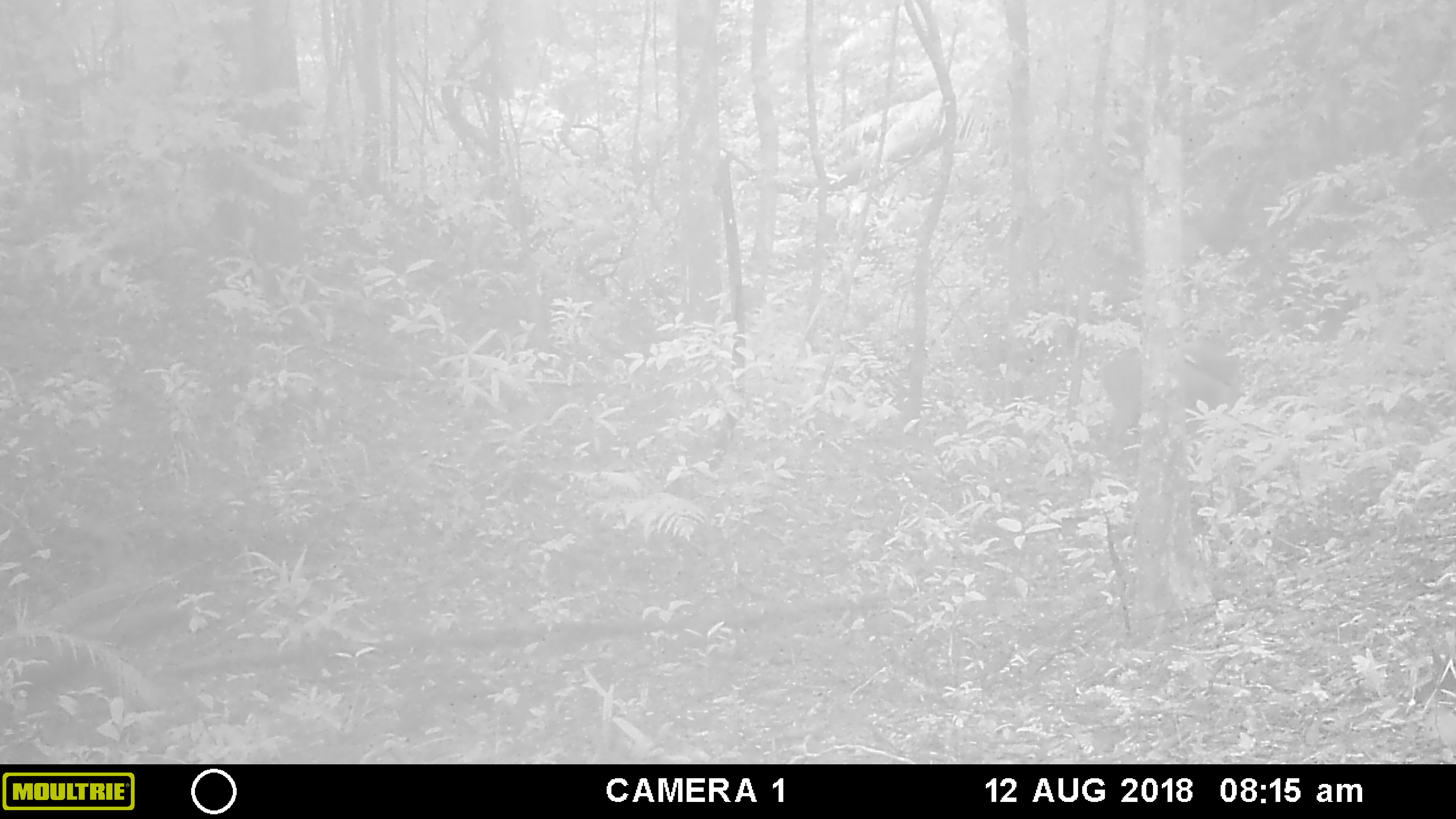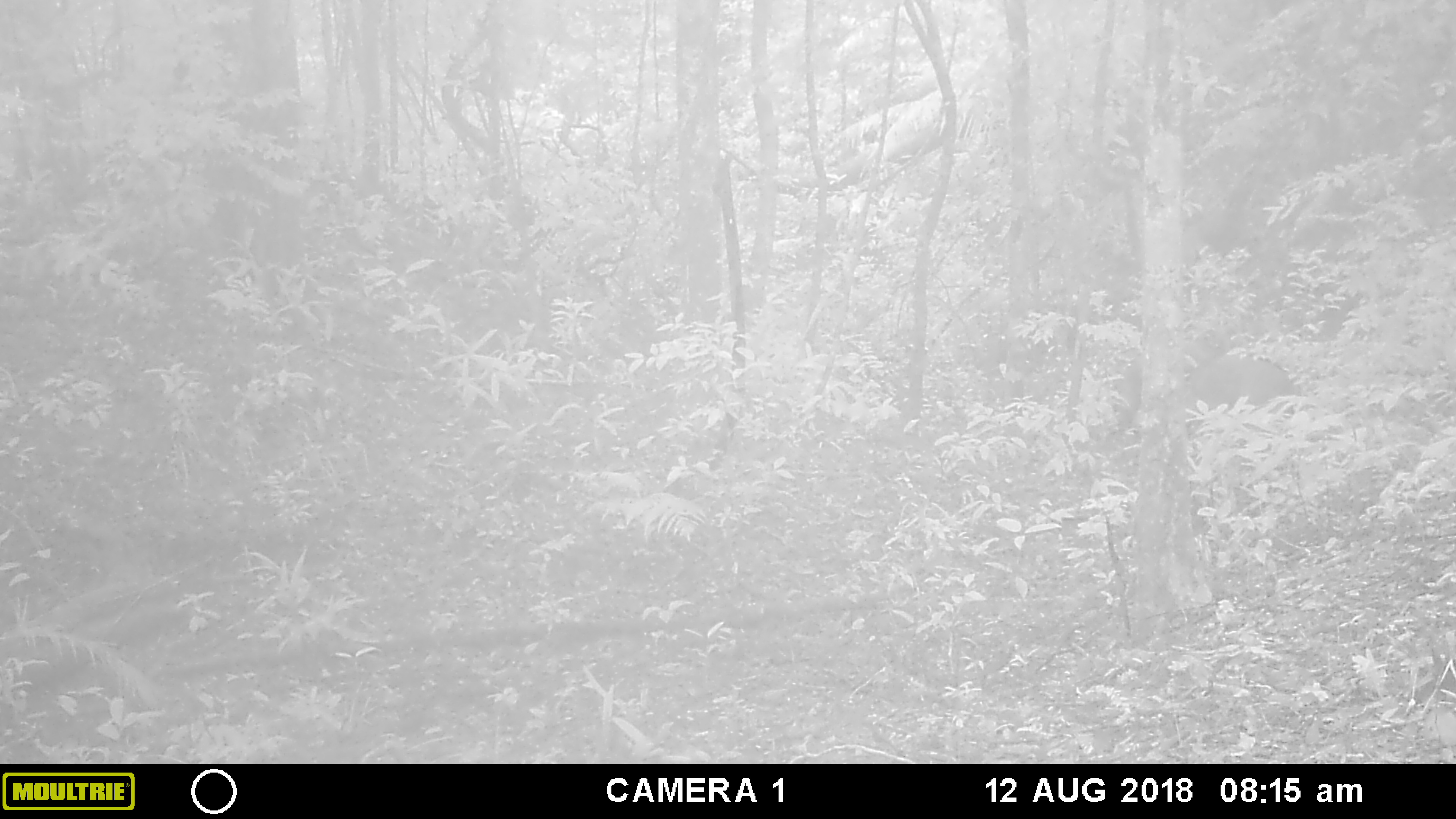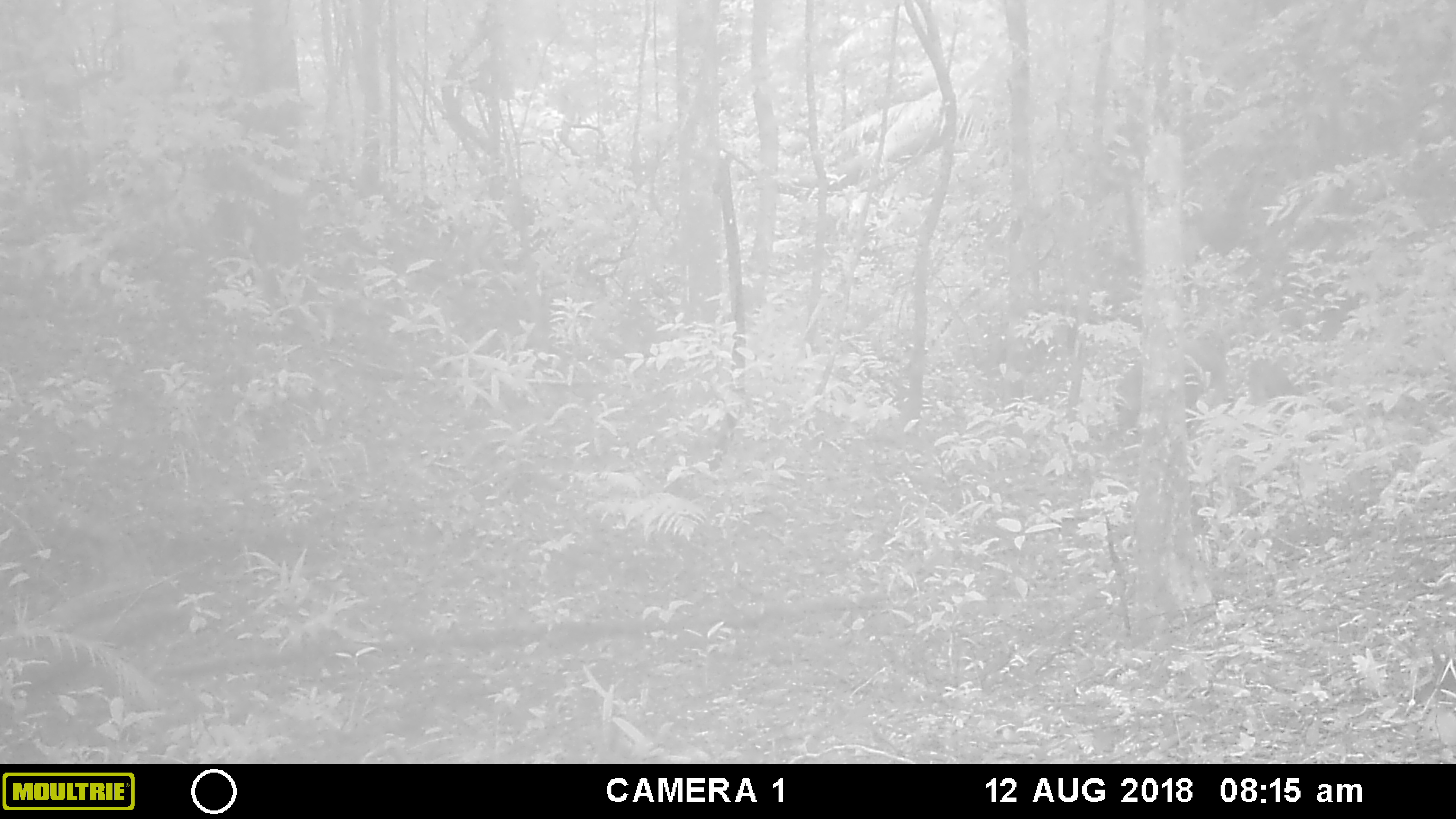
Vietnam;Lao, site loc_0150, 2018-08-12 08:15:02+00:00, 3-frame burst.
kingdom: Animalia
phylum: Chordata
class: Mammalia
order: Artiodactyla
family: Suidae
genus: Sus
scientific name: Sus scrofa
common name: eurasian wild pig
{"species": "eurasian wild pig (Sus scrofa)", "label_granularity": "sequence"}